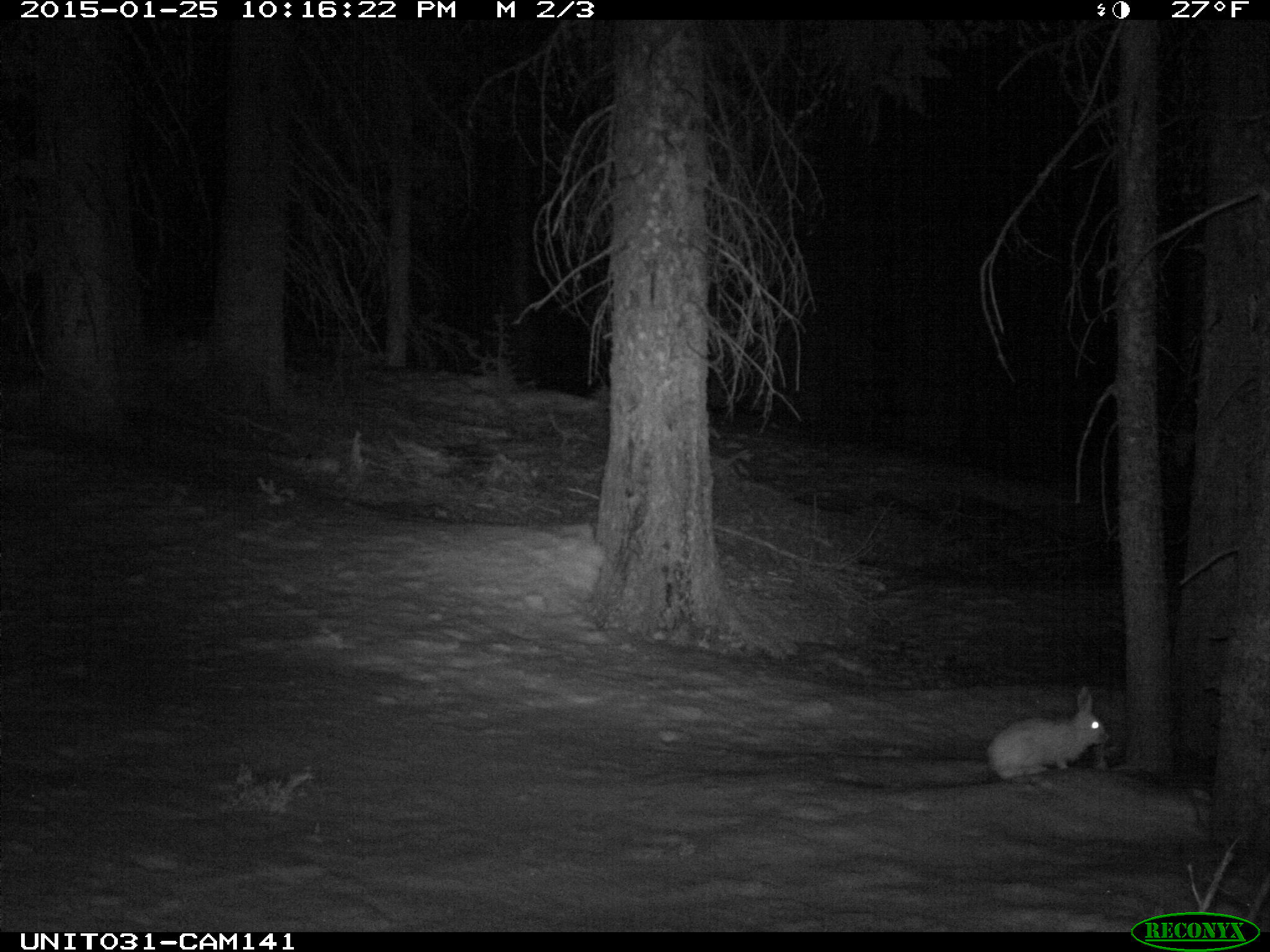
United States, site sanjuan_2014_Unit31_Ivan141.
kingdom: Animalia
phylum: Chordata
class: Mammalia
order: Lagomorpha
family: Leporidae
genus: Lepus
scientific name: Lepus americanus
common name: snowshoe hare